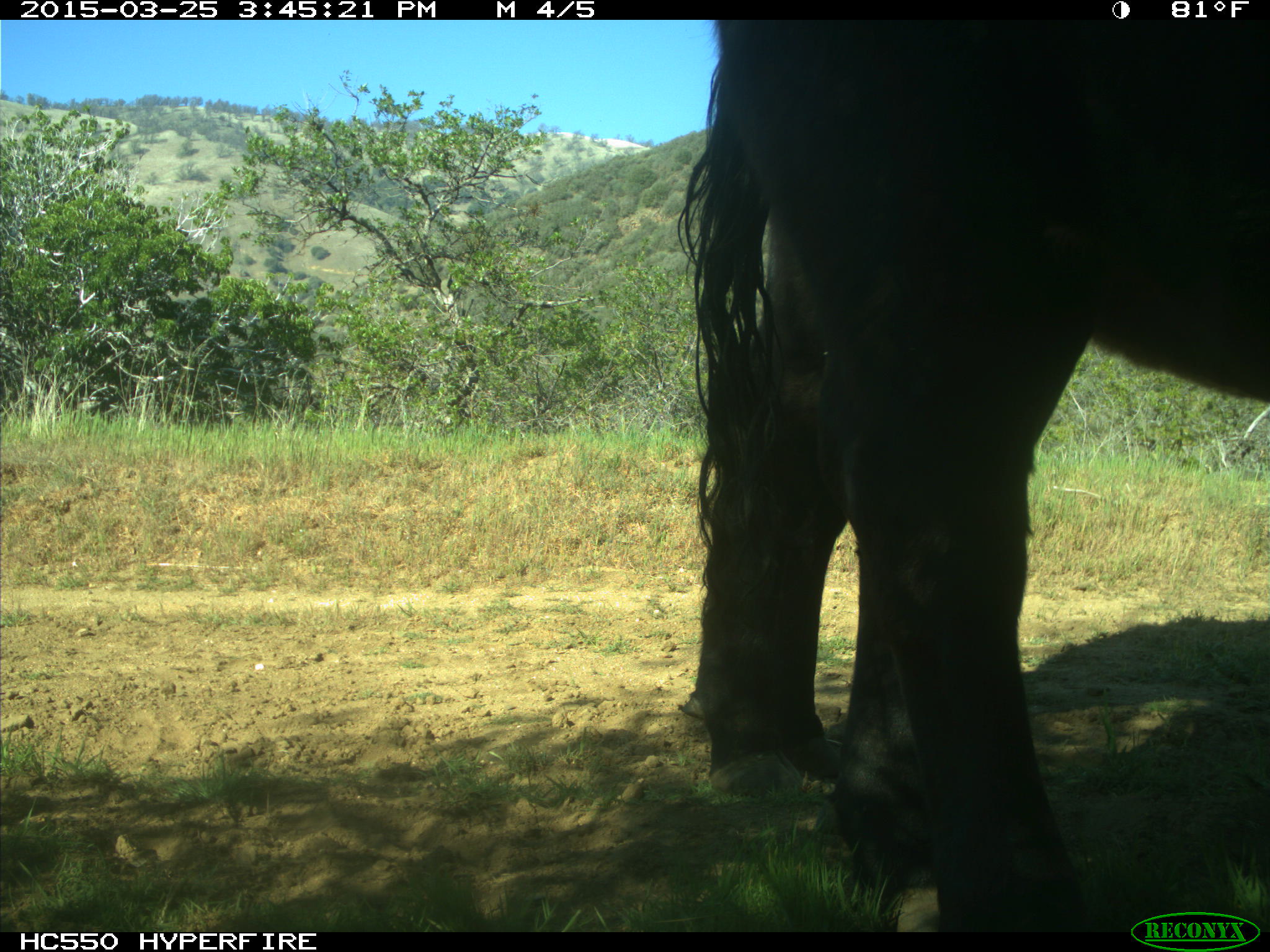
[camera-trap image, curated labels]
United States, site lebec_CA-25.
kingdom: Animalia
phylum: Chordata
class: Mammalia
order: Artiodactyla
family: Bovidae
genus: Bos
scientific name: Bos taurus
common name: domestic cow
Bos taurus (domestic cow).